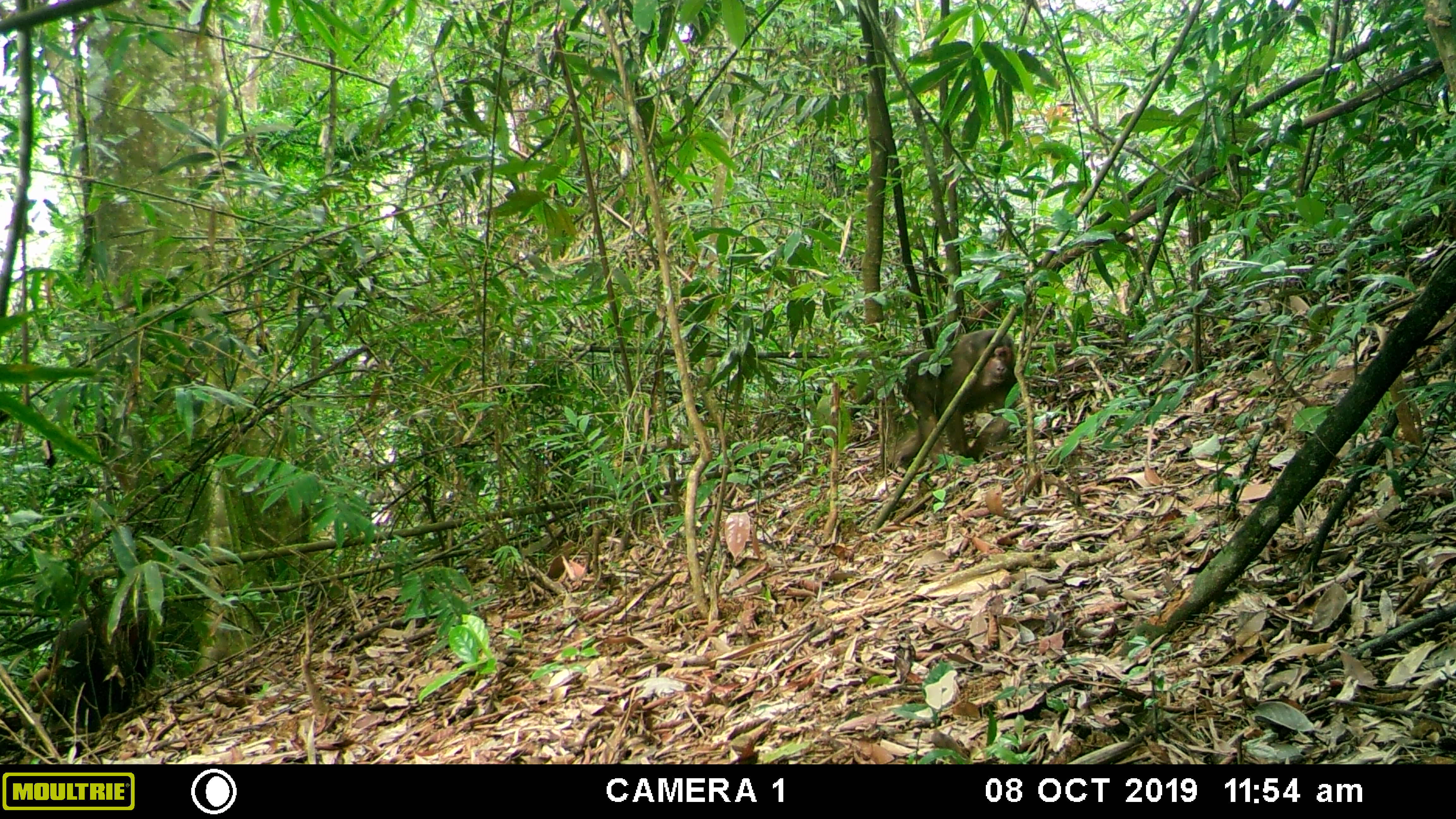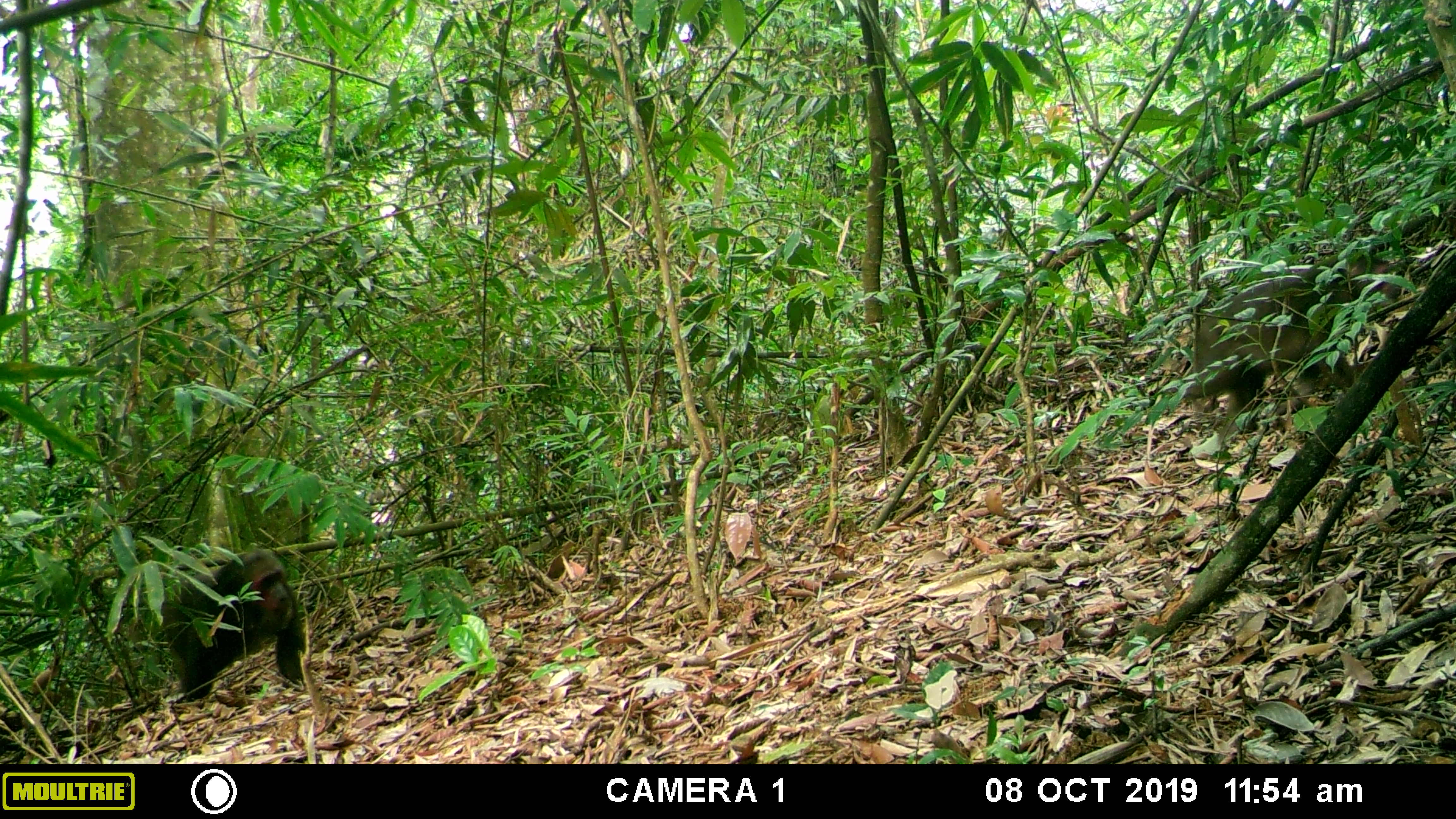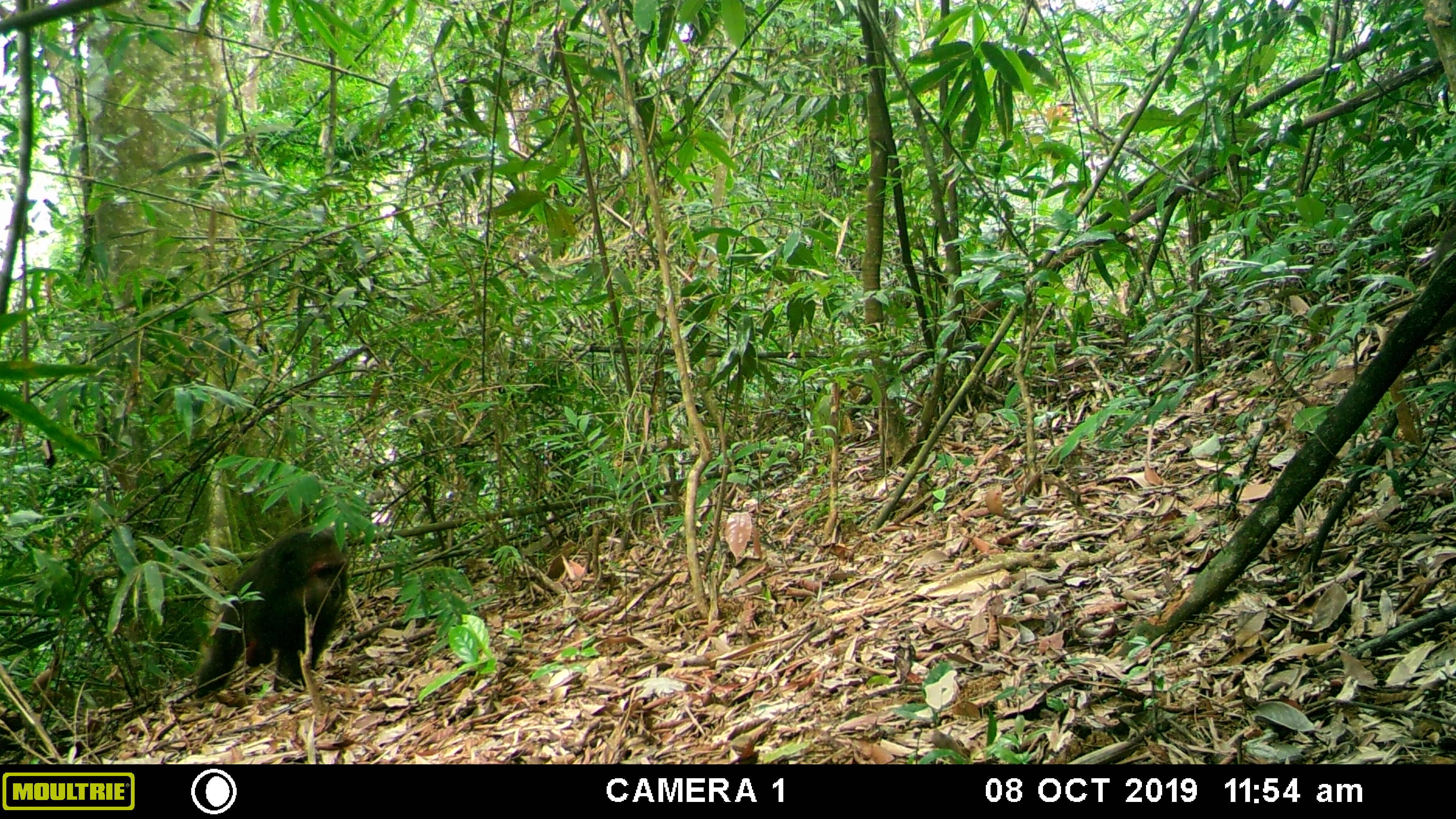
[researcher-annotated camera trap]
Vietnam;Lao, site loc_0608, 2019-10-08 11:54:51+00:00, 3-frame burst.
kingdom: Animalia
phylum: Chordata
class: Mammalia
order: Primates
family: Cercopithecidae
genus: Macaca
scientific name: Macaca arctoides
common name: stump-tailed macaque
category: stump tailed macaque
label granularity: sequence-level